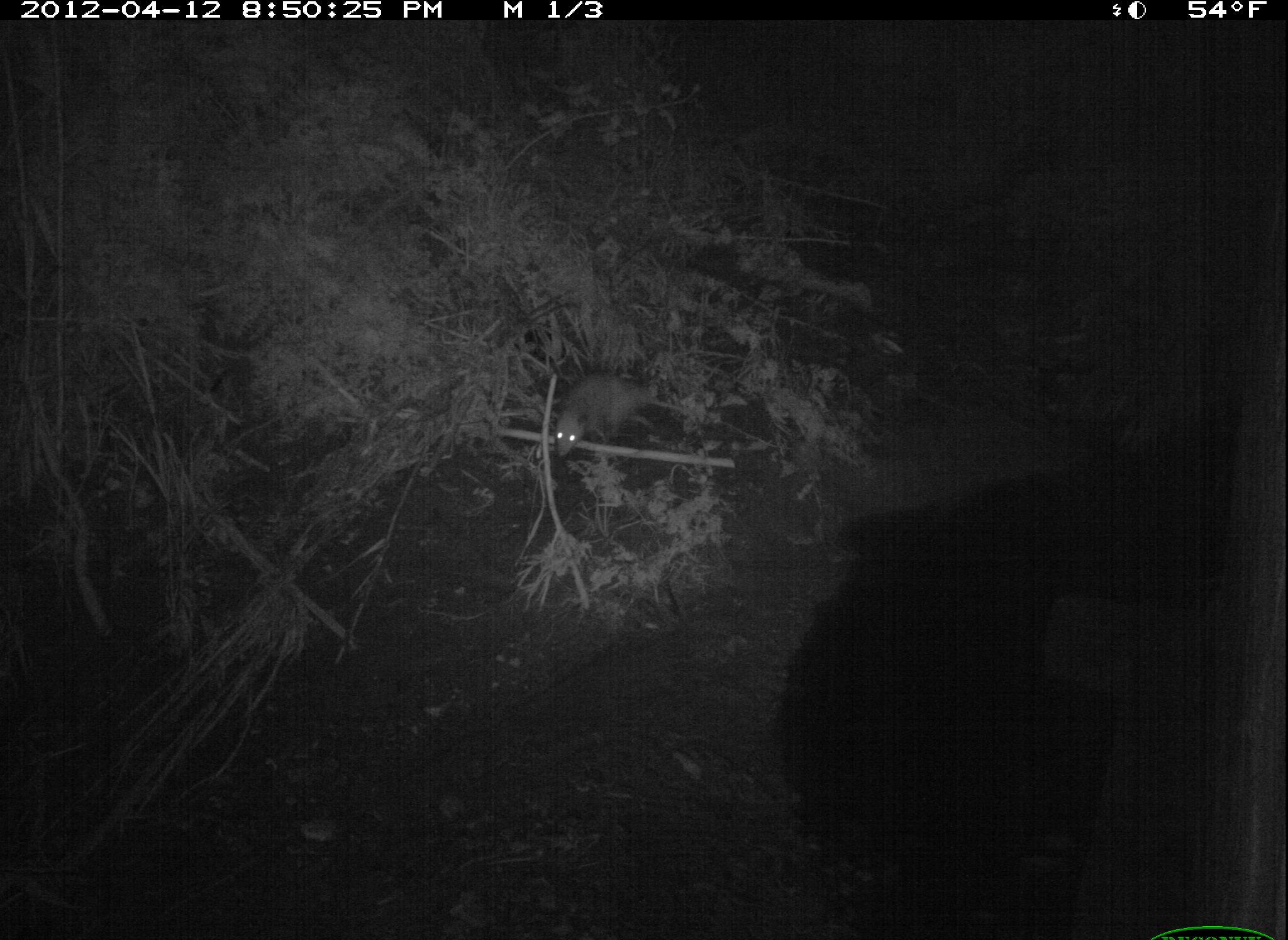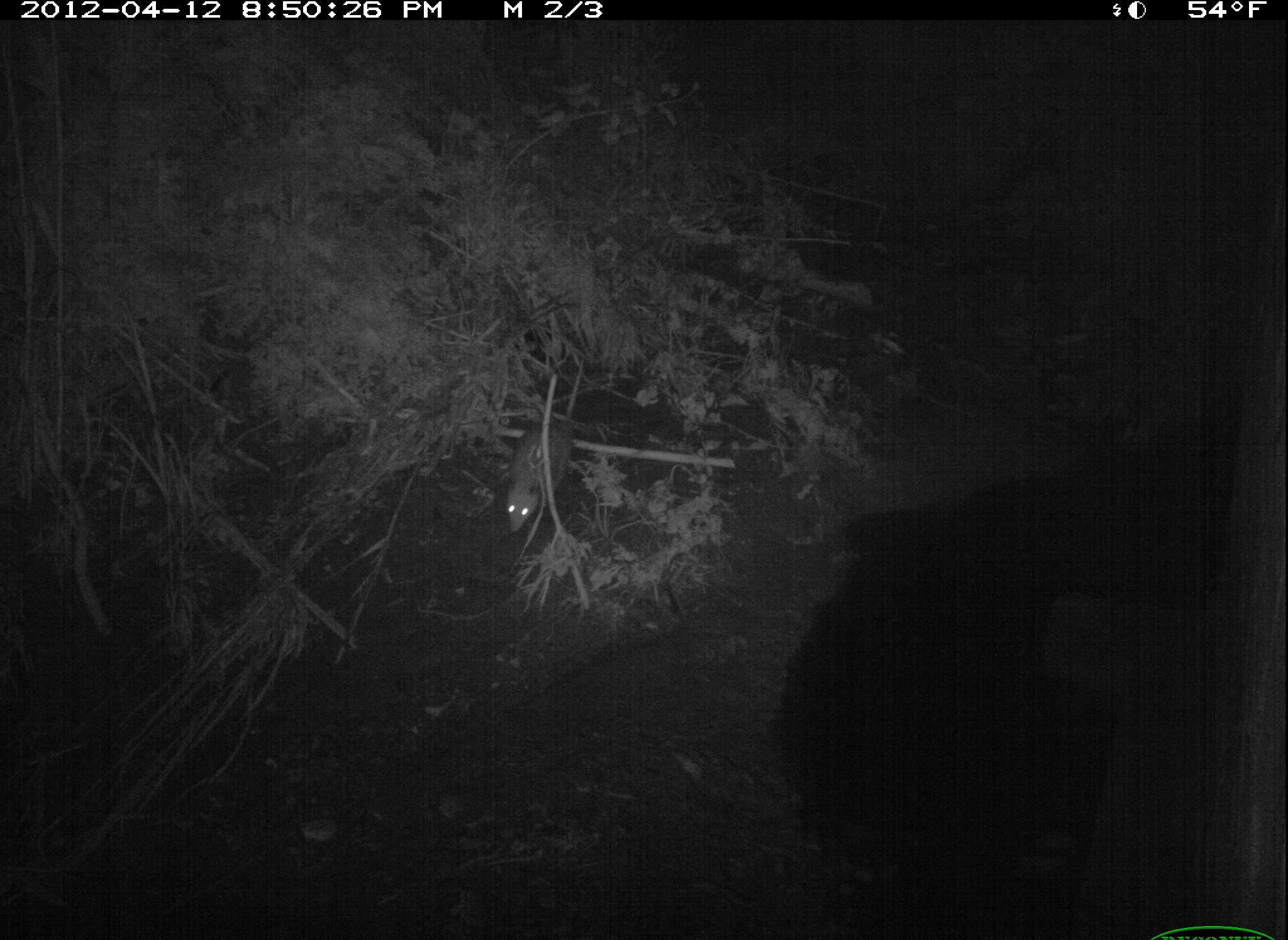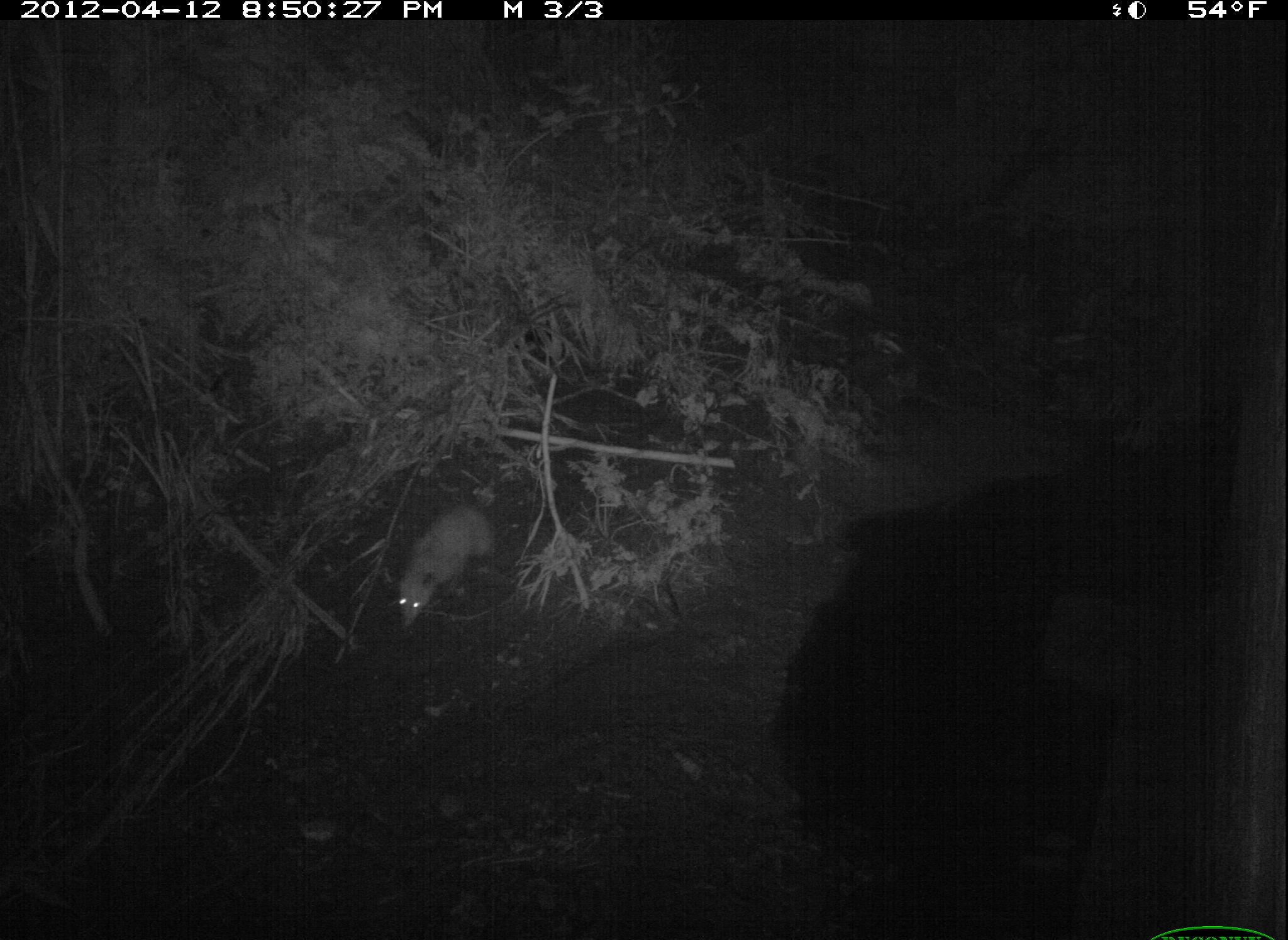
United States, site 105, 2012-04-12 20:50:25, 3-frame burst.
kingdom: Animalia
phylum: Chordata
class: Mammalia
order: Didelphimorphia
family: Didelphidae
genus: Didelphis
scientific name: Didelphis virginiana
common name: virginia opossum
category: opossum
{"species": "opossum (virginia opossum) (Didelphis virginiana)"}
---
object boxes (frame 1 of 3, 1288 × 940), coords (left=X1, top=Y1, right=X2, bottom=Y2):
opossum: (left=547, top=372, right=694, bottom=461)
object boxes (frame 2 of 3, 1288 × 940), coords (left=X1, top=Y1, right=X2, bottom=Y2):
opossum: (left=486, top=374, right=601, bottom=548)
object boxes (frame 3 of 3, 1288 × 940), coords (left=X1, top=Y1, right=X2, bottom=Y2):
opossum: (left=380, top=491, right=520, bottom=636)